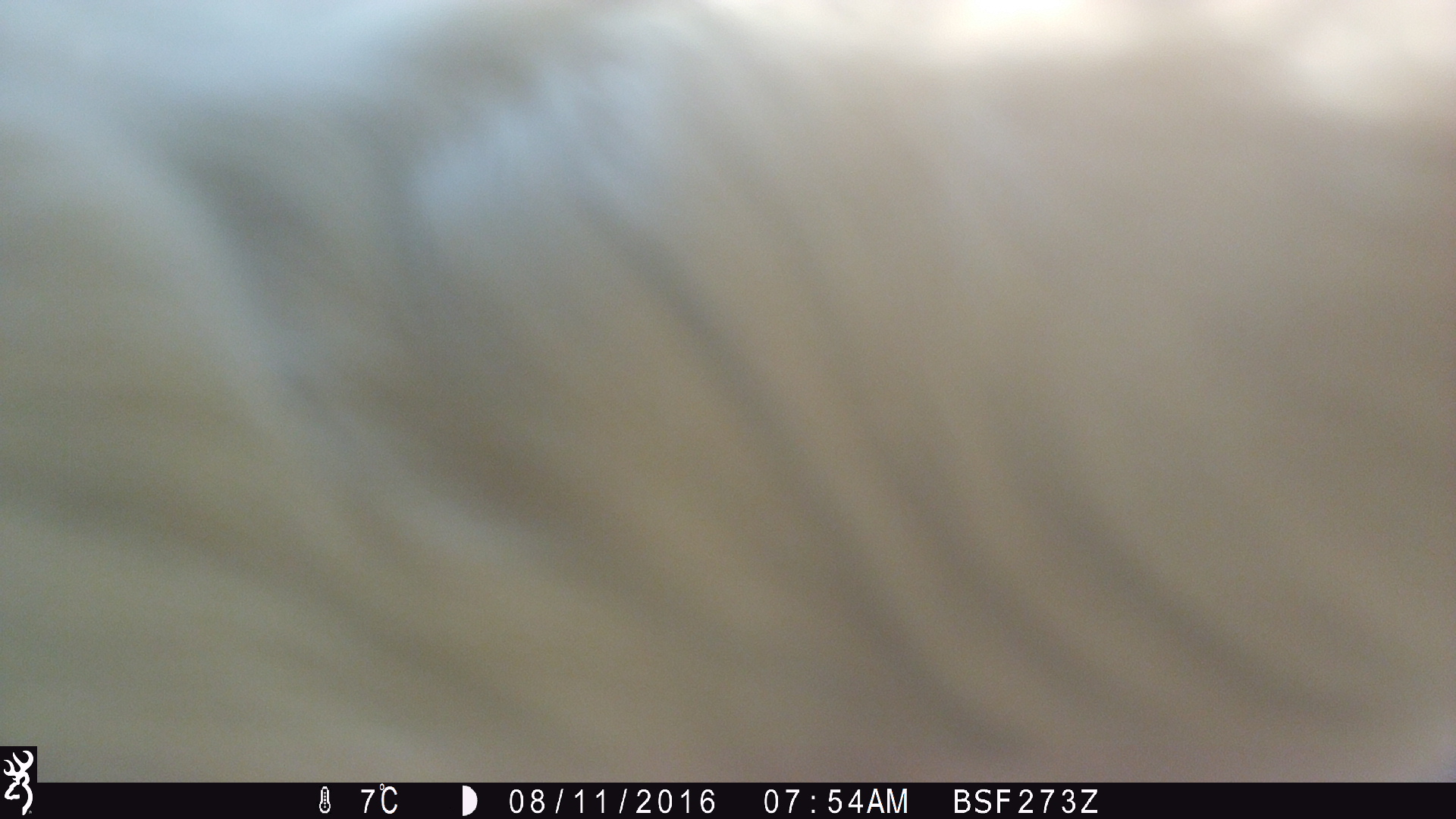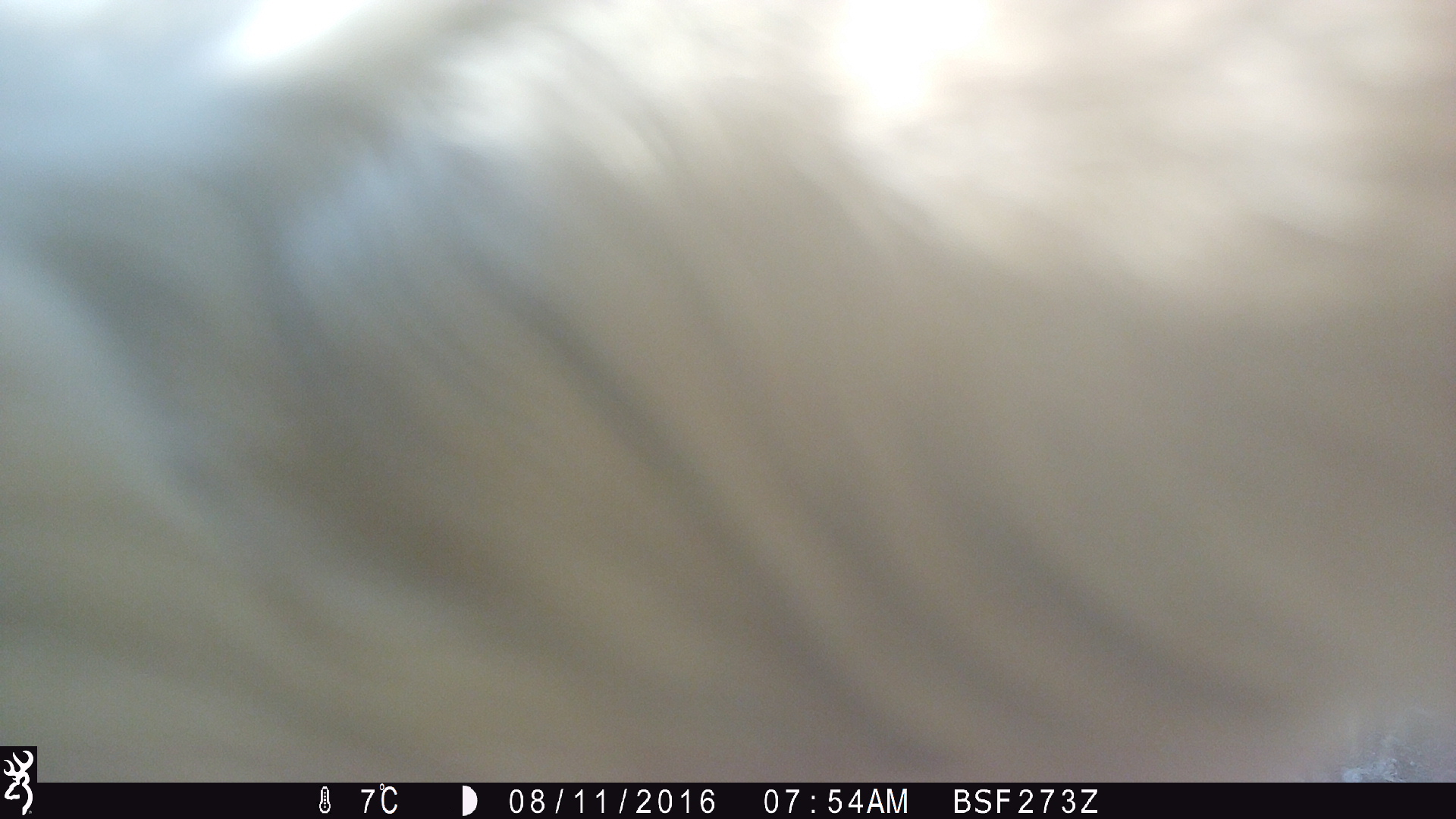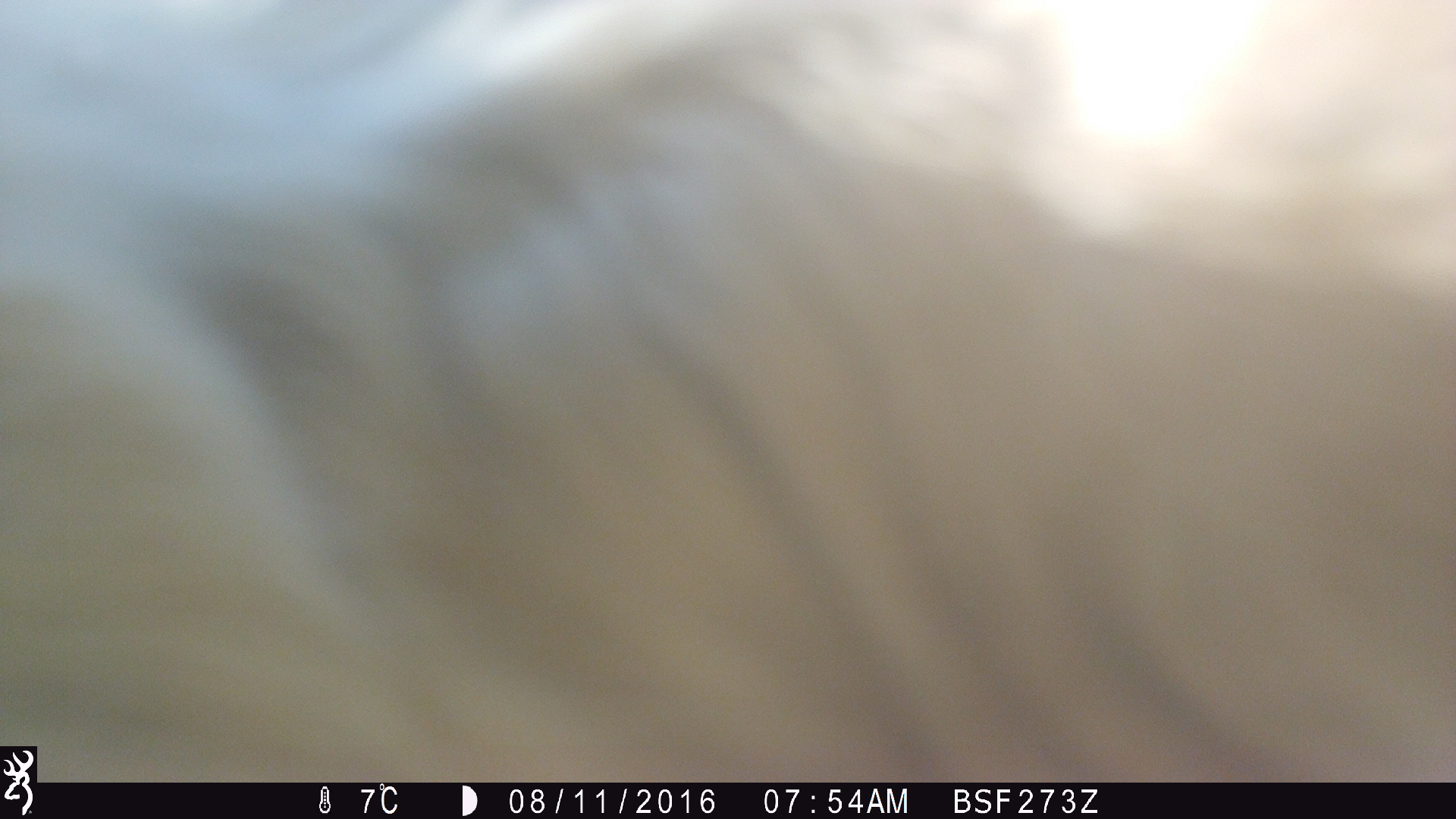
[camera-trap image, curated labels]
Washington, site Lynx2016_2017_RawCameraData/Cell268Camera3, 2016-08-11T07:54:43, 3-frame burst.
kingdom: Animalia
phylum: Chordata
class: Mammalia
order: Artiodactyla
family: Bovidae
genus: Bos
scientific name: Bos taurus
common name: domestic cattle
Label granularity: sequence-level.